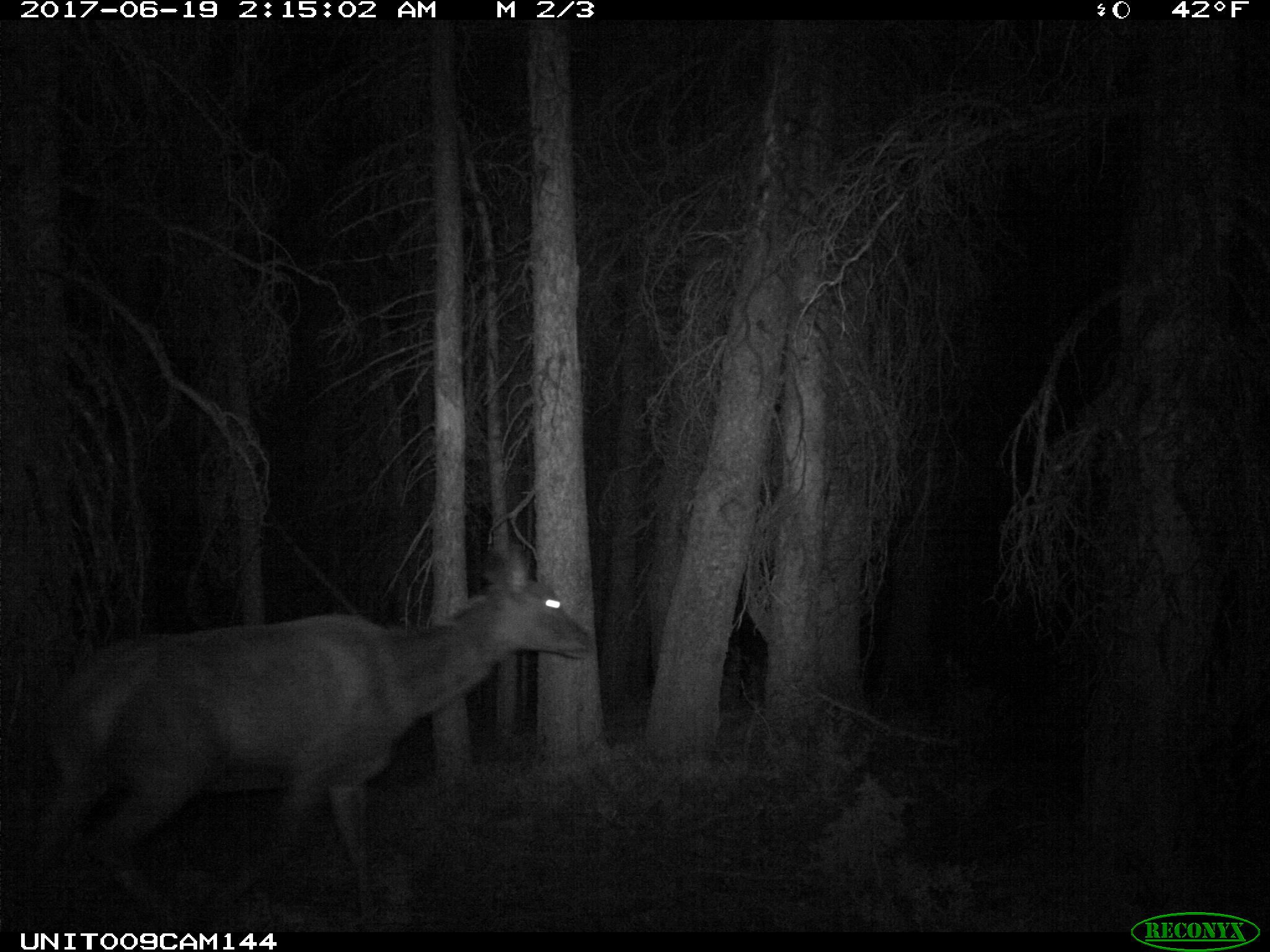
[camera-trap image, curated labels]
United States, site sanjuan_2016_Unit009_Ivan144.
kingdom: Animalia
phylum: Chordata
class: Mammalia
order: Artiodactyla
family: Cervidae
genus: Cervus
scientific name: Cervus elaphus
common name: red deer